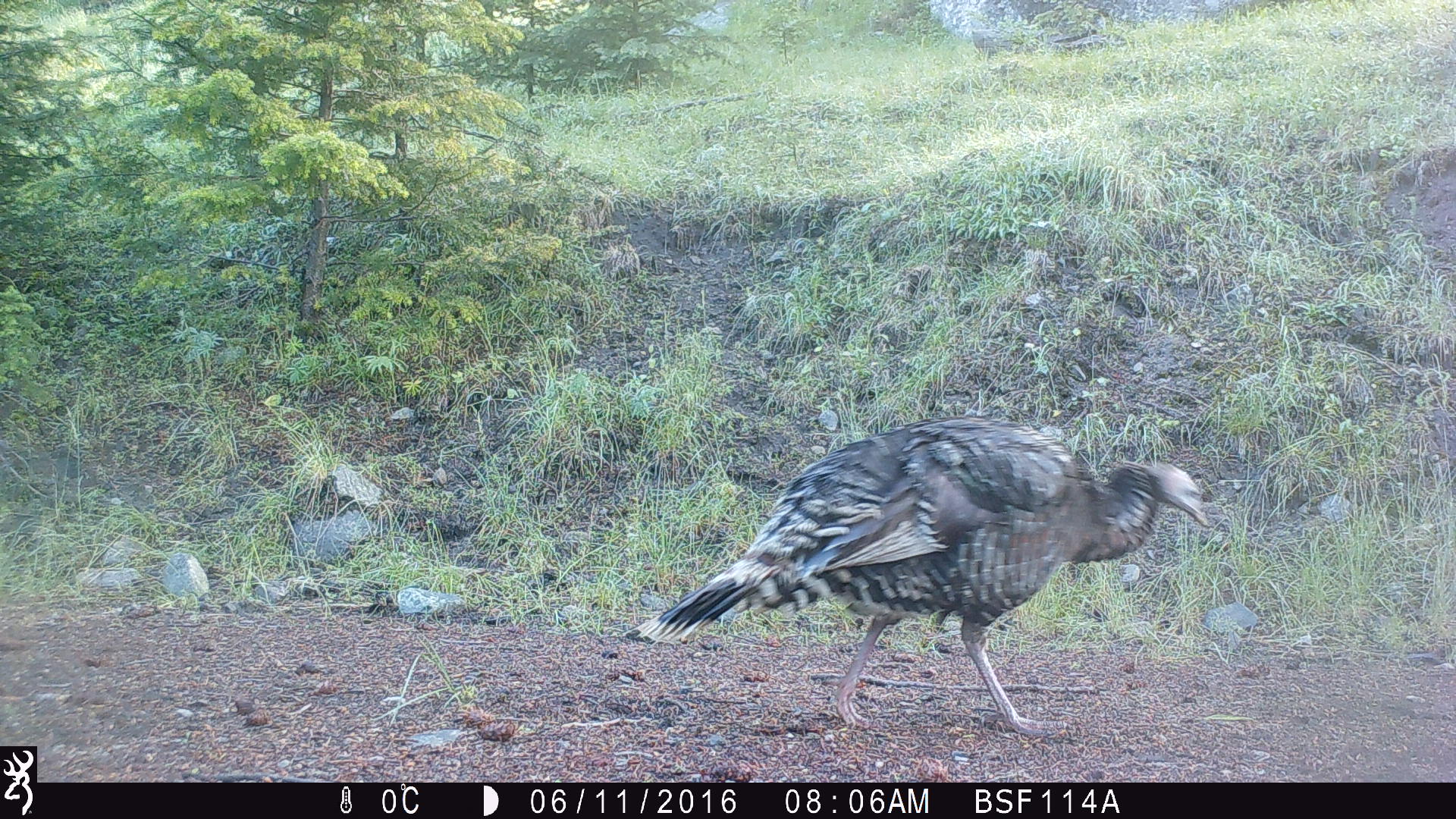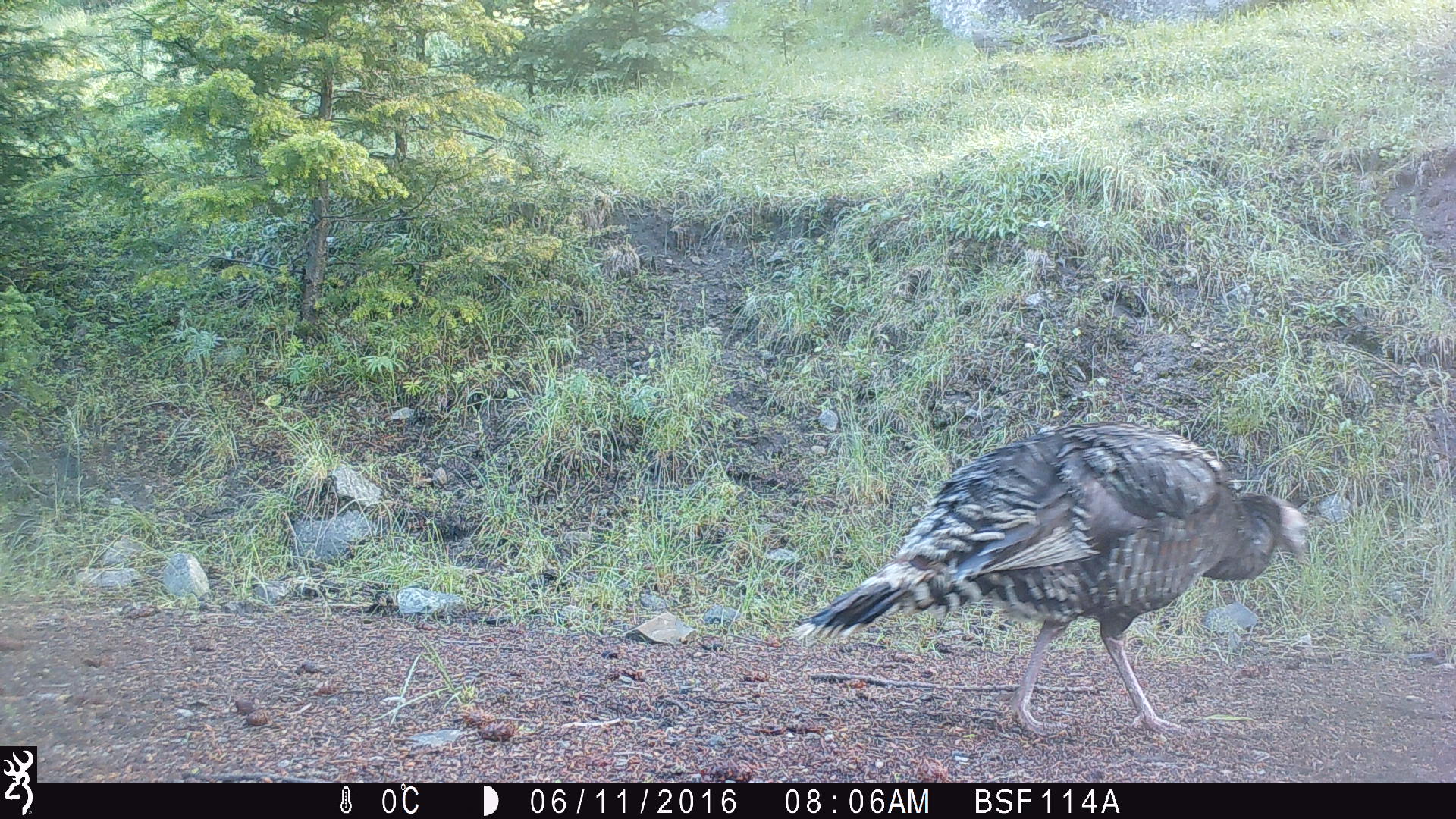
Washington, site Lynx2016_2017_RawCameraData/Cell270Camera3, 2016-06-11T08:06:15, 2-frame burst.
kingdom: Animalia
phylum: Chordata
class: Aves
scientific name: Aves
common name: birds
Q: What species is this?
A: Aves (birds).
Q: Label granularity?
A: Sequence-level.